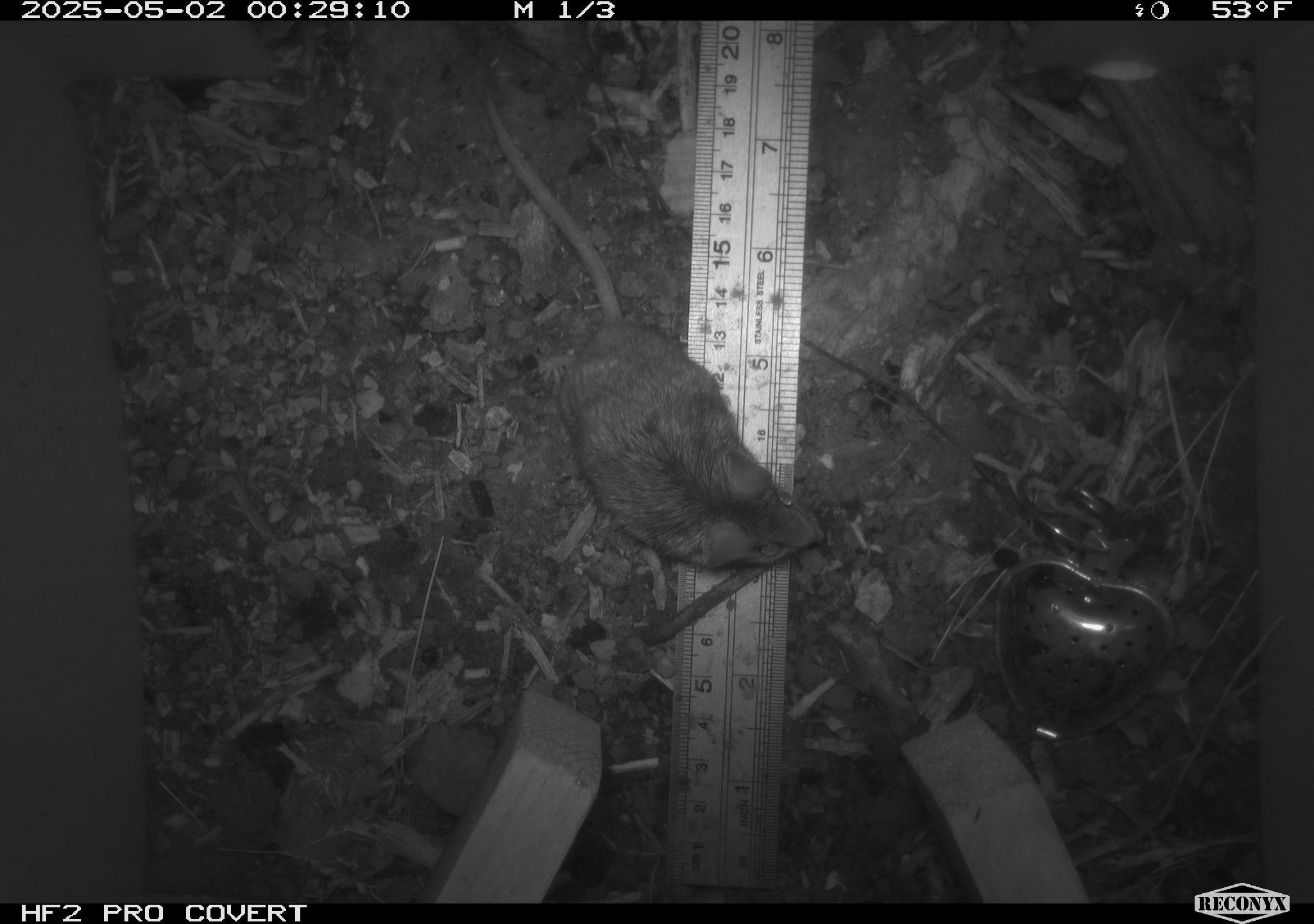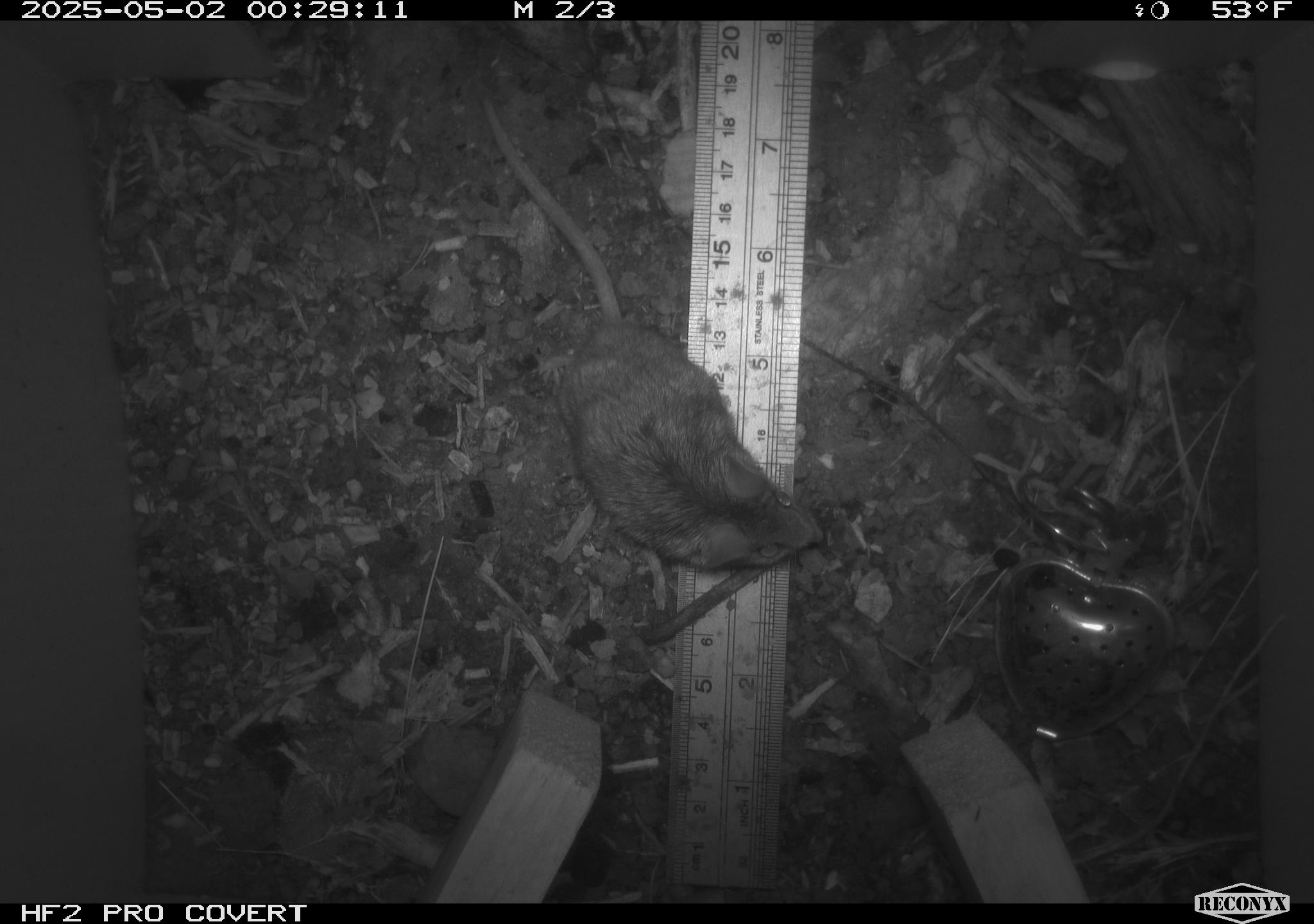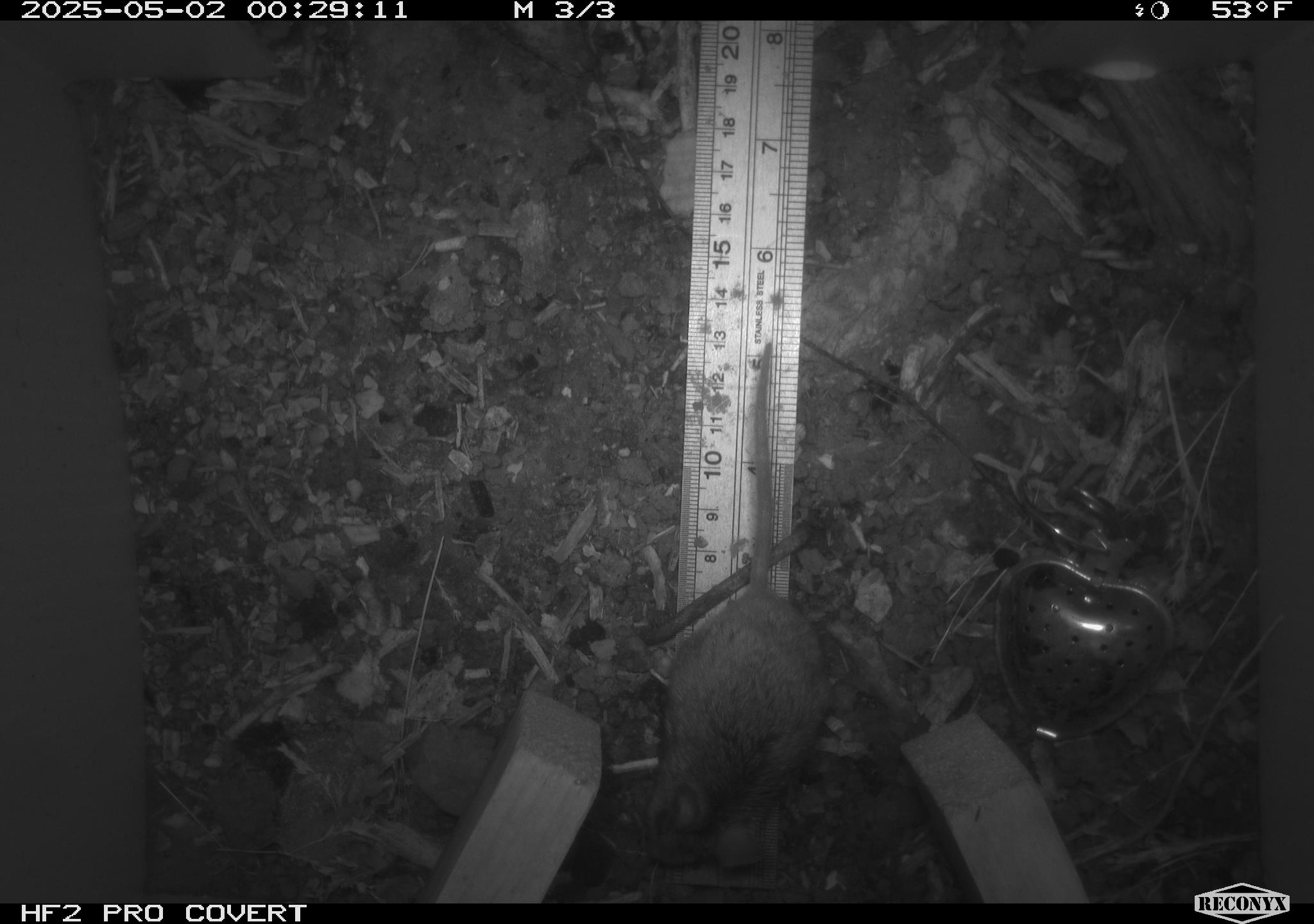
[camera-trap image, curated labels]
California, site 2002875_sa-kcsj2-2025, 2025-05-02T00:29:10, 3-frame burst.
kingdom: Animalia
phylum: Chordata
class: Mammalia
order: Rodentia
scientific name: Rodentia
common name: rodent